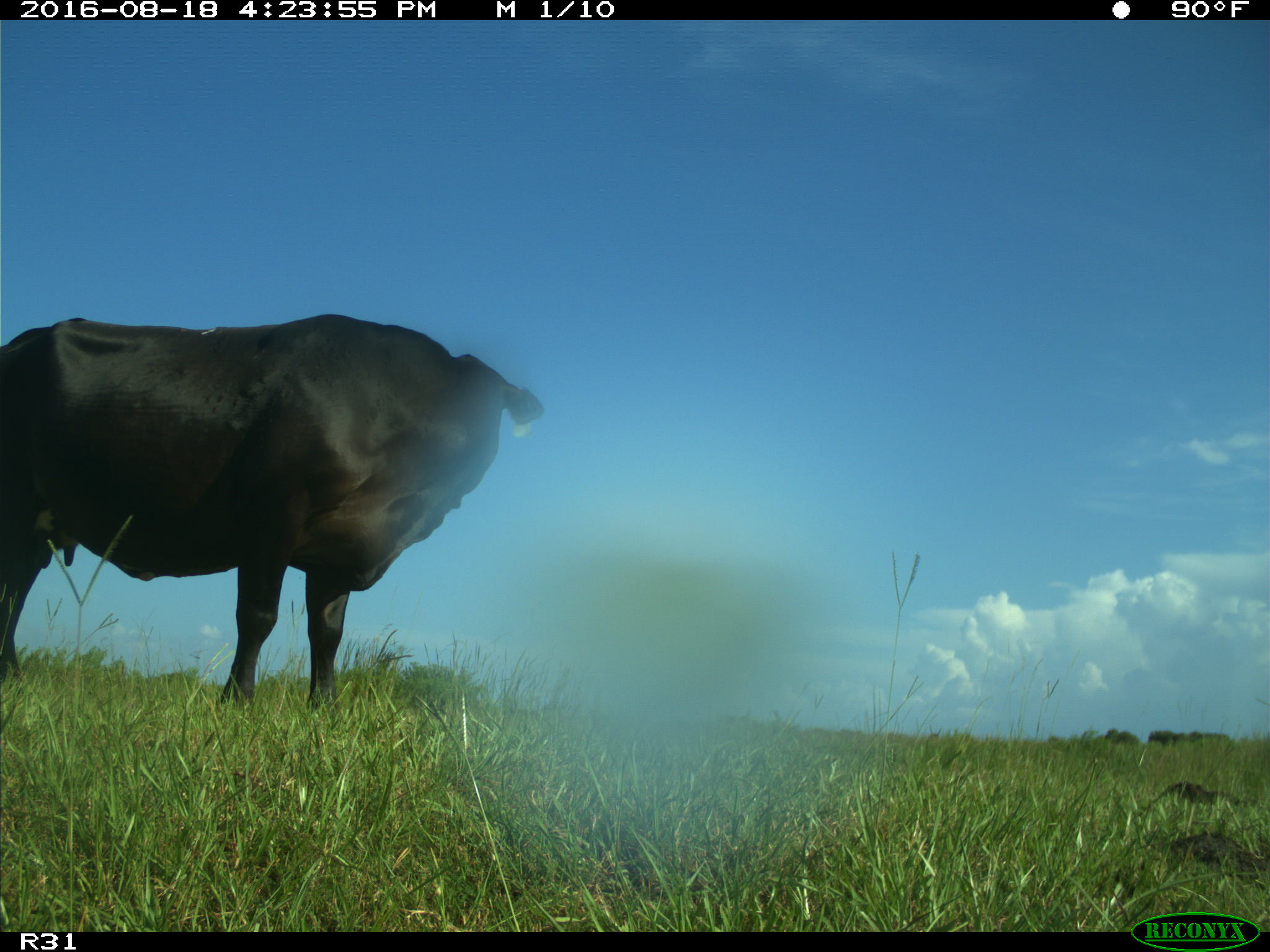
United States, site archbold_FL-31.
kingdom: Animalia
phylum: Chordata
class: Mammalia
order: Artiodactyla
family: Bovidae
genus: Bos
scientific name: Bos taurus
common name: domestic cow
Bos taurus (domestic cow).